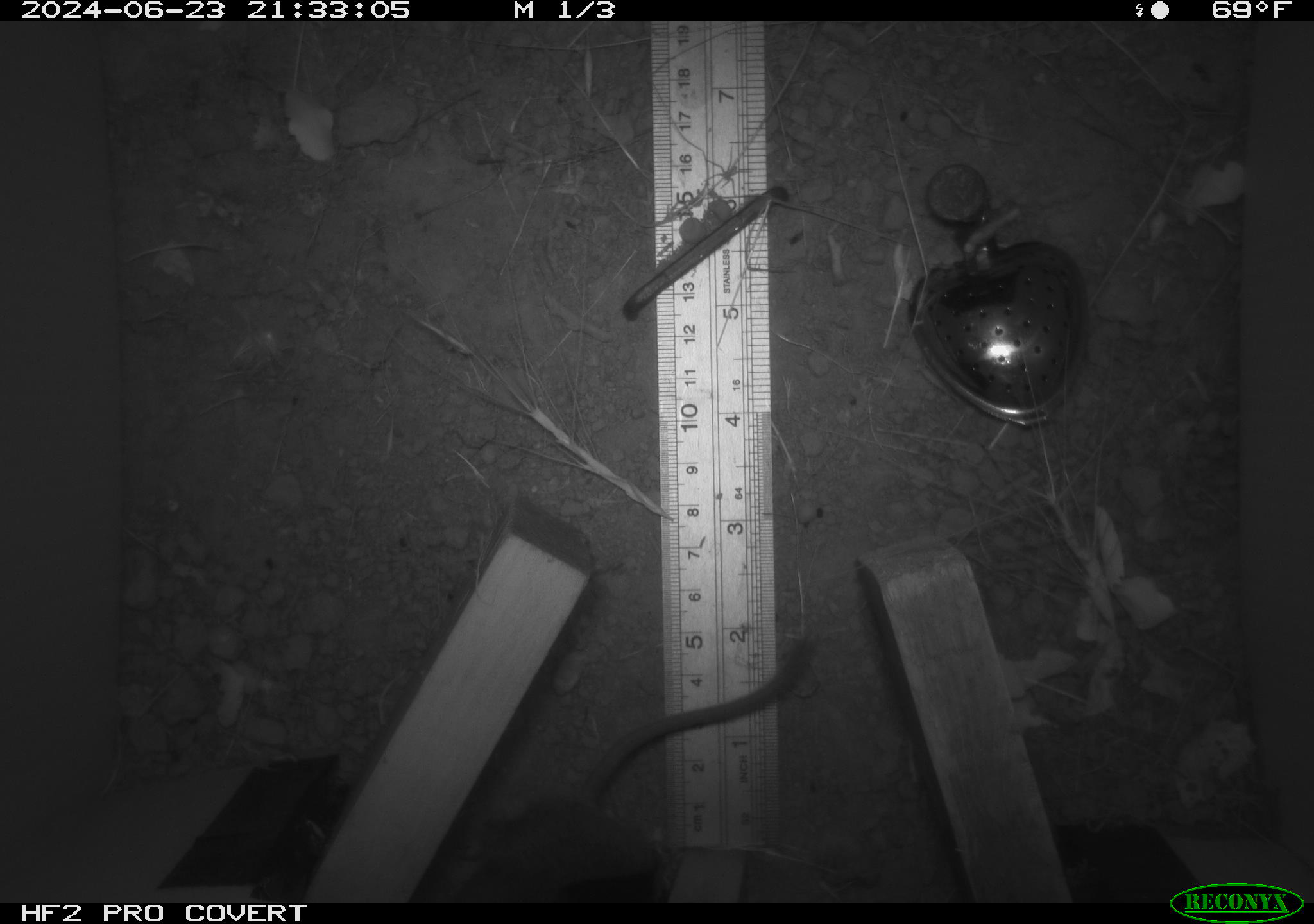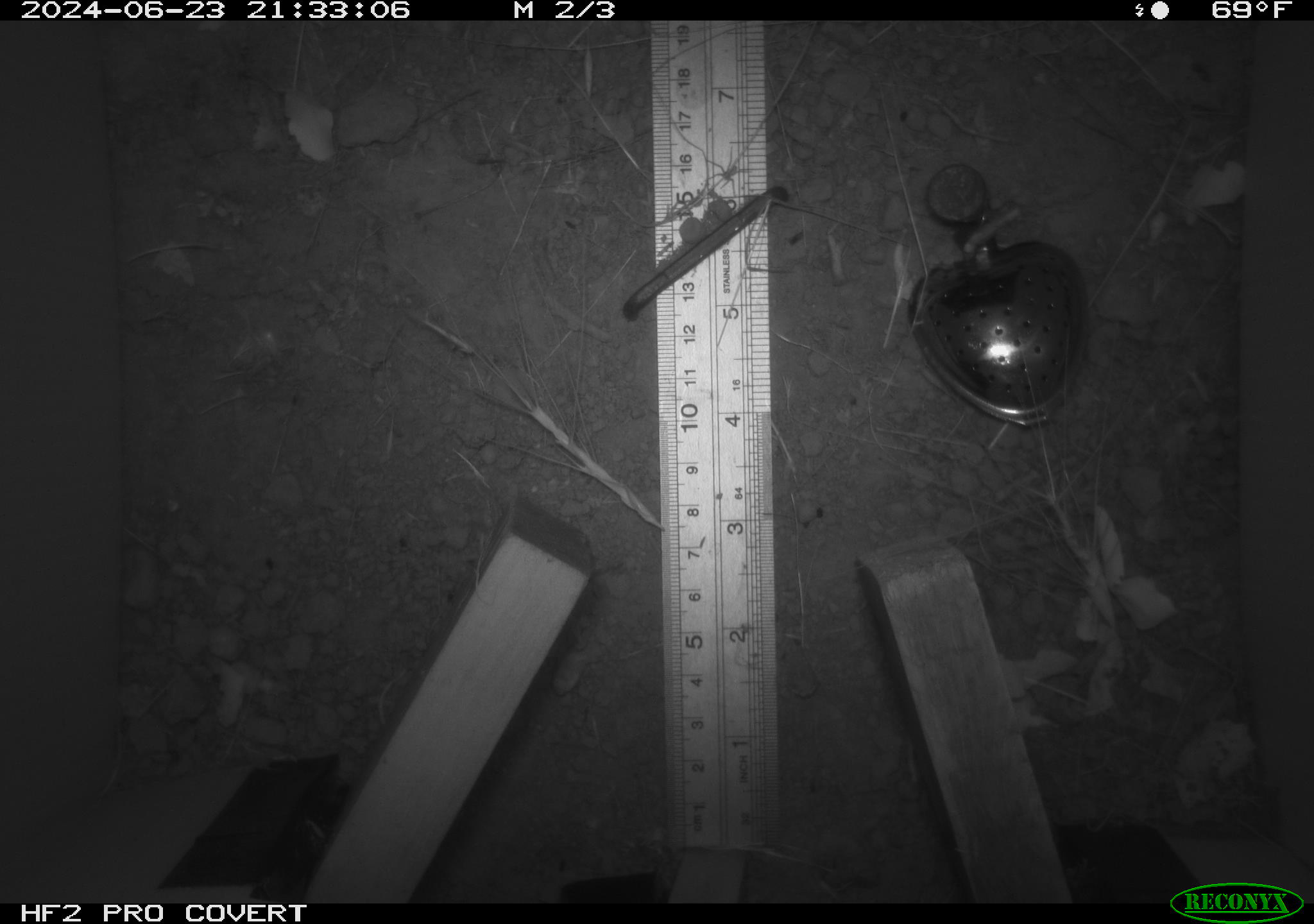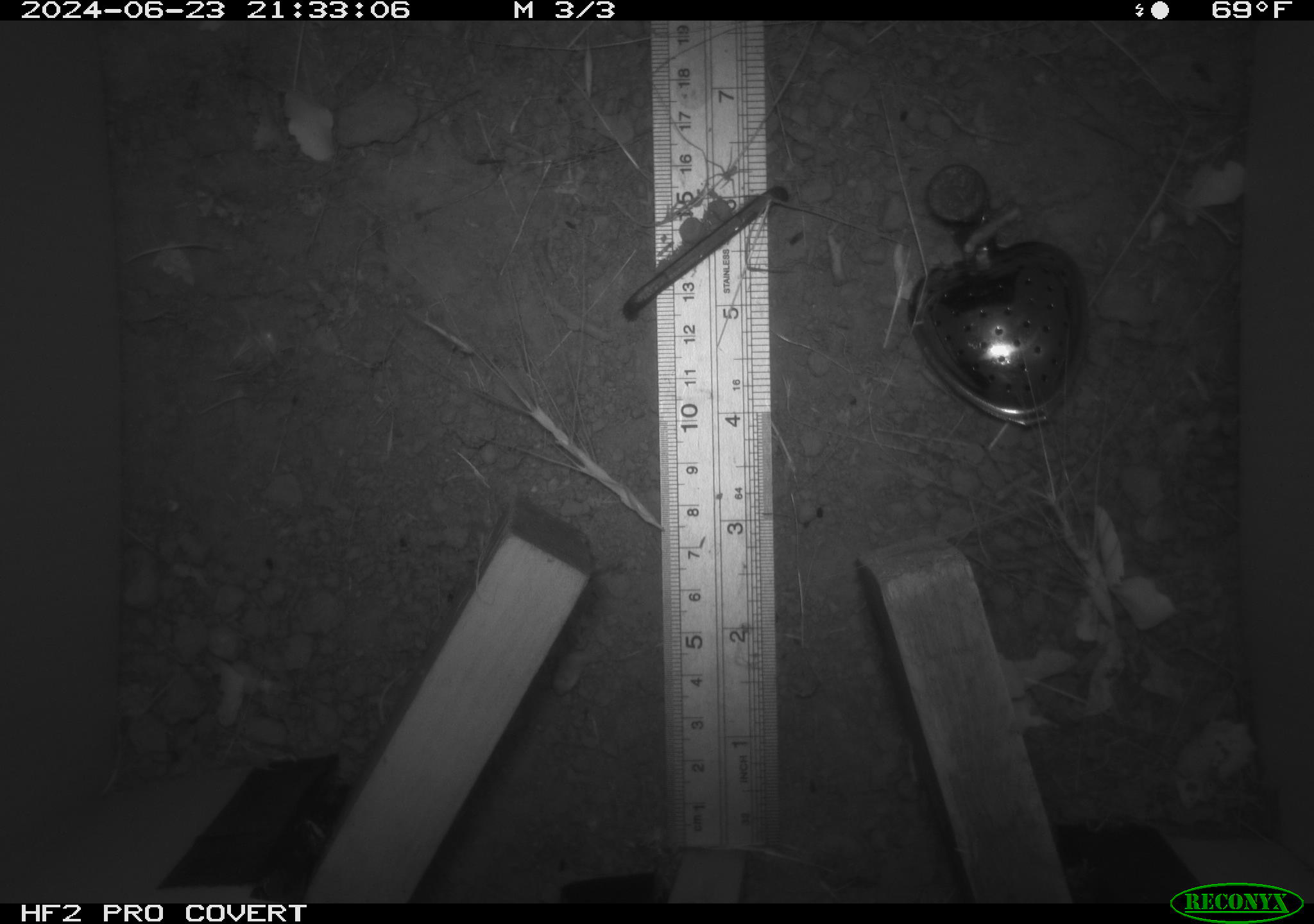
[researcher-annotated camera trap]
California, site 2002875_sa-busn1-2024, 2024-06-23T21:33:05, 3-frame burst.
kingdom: Animalia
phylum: Chordata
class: Mammalia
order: Rodentia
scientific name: Rodentia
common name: rodent